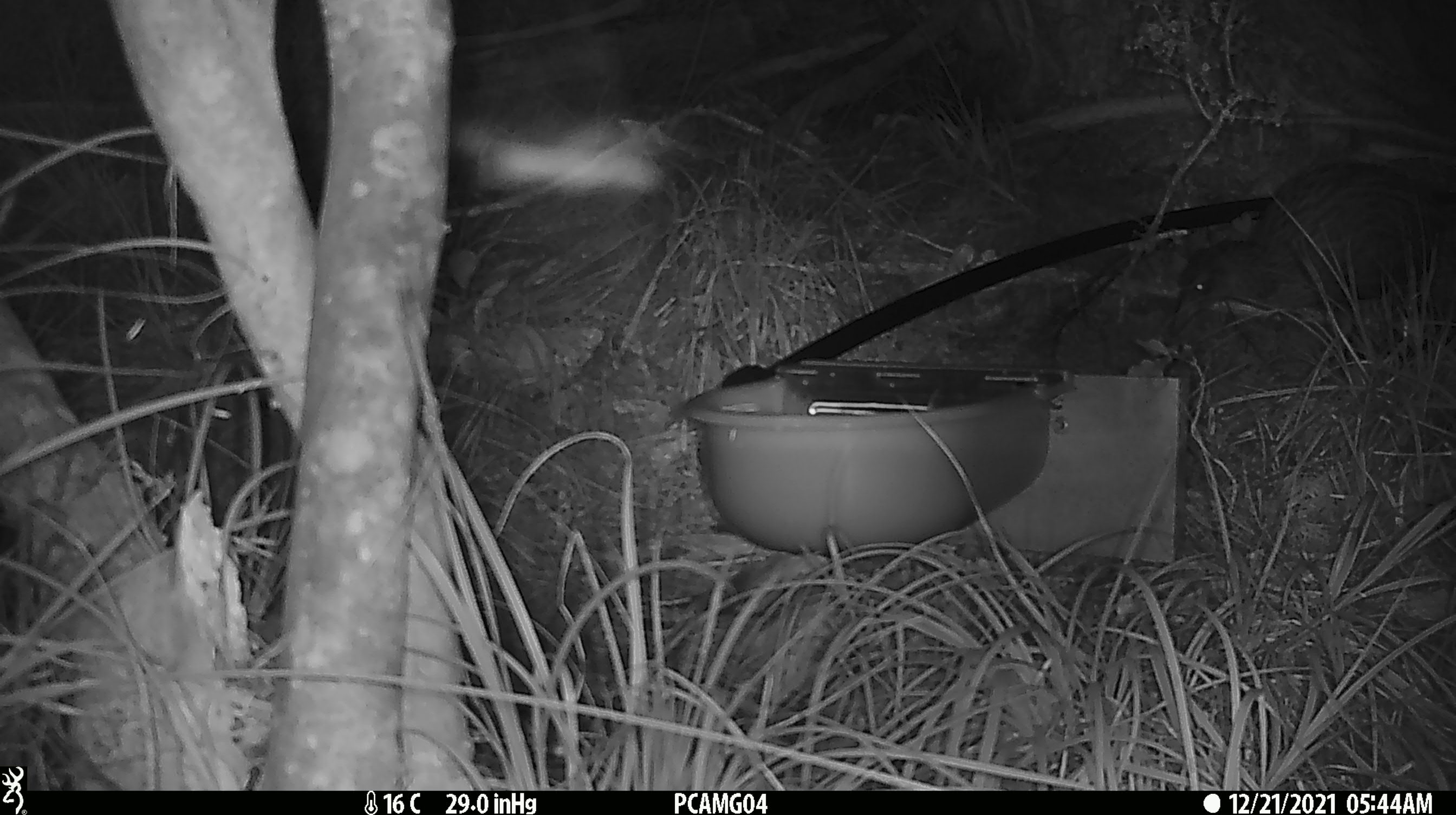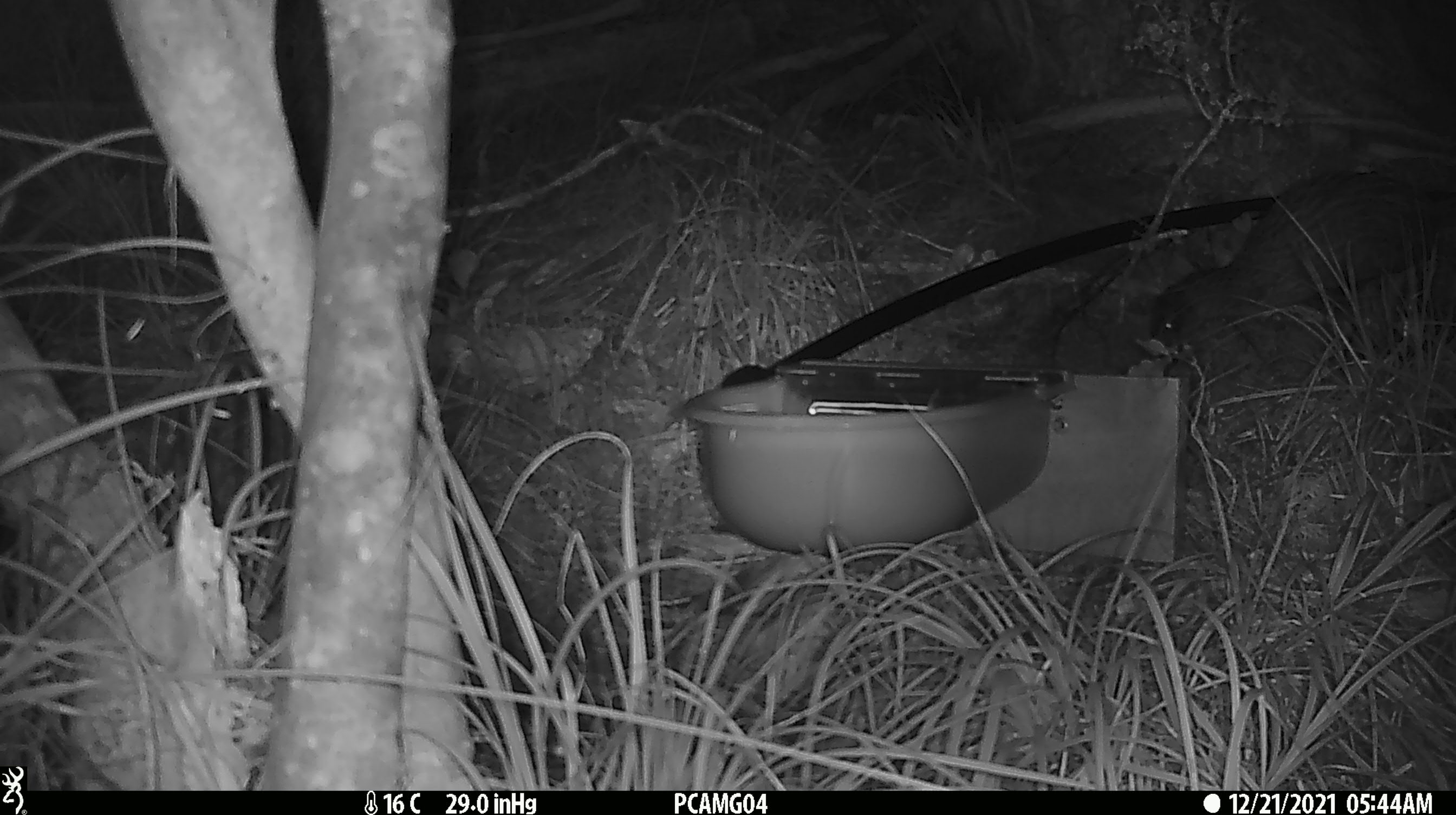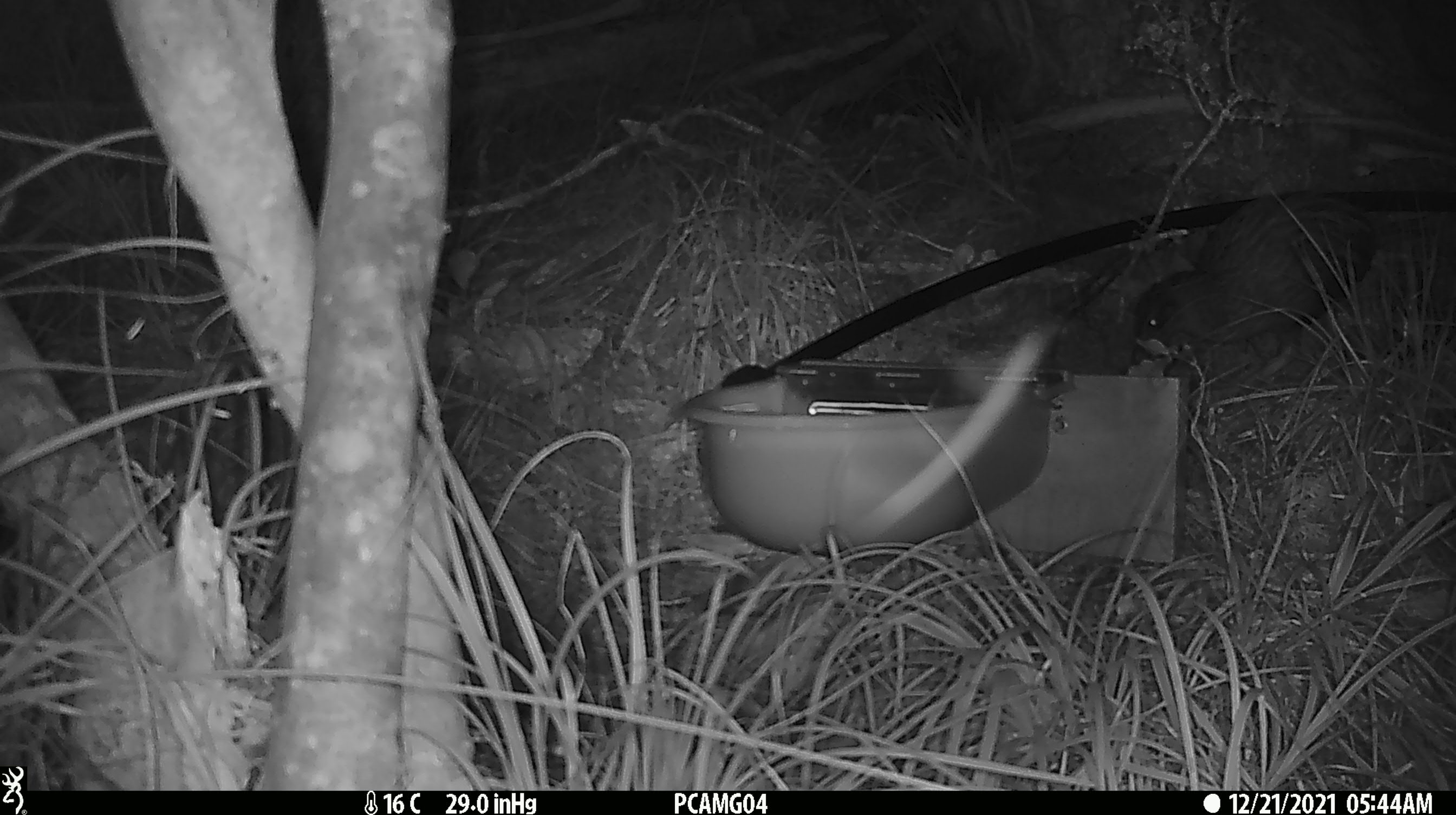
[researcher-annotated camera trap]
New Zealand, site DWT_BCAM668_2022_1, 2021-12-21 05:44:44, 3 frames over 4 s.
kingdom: Animalia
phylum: Chordata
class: Aves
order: Gruiformes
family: Rallidae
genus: Gallirallus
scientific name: Gallirallus australis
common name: weka